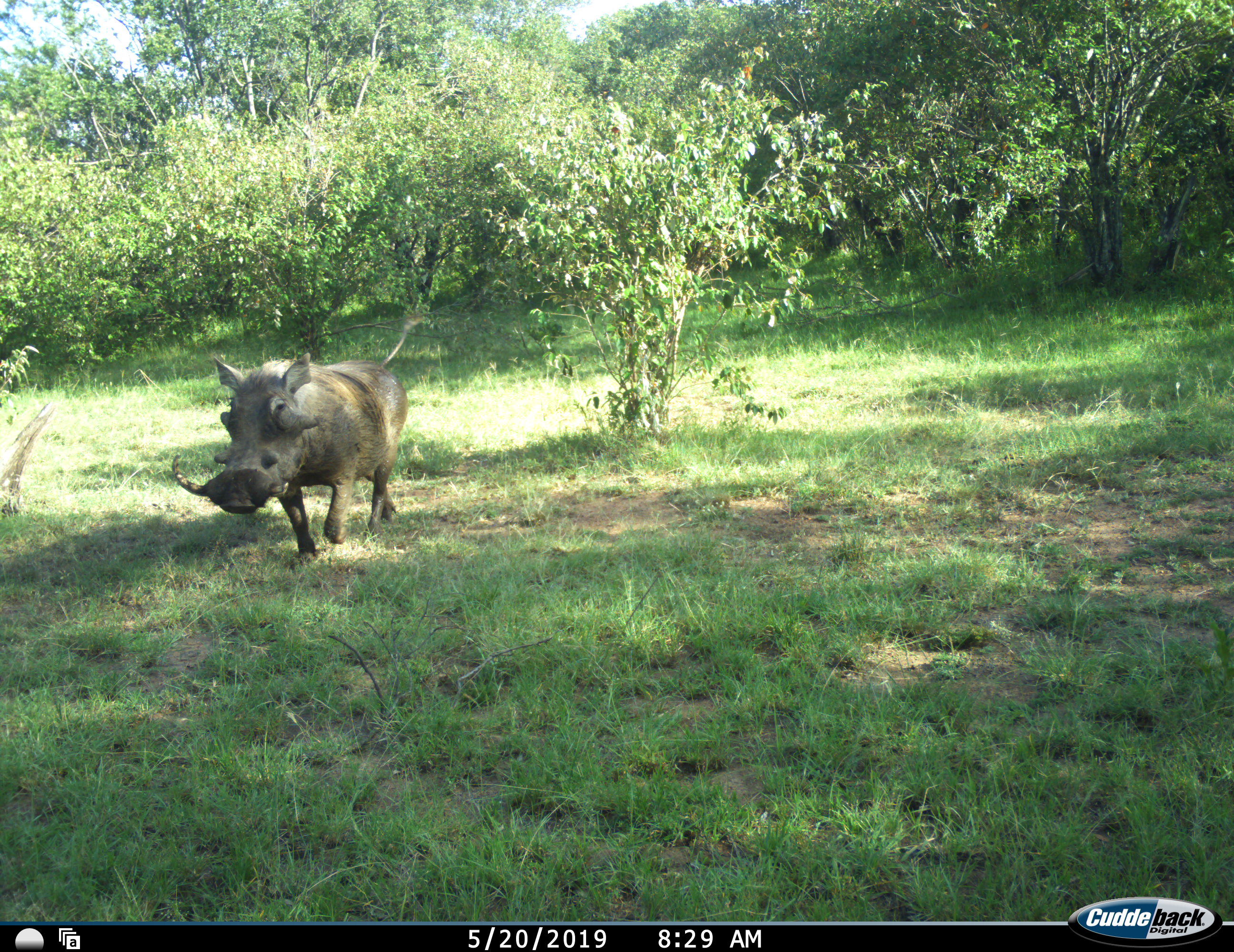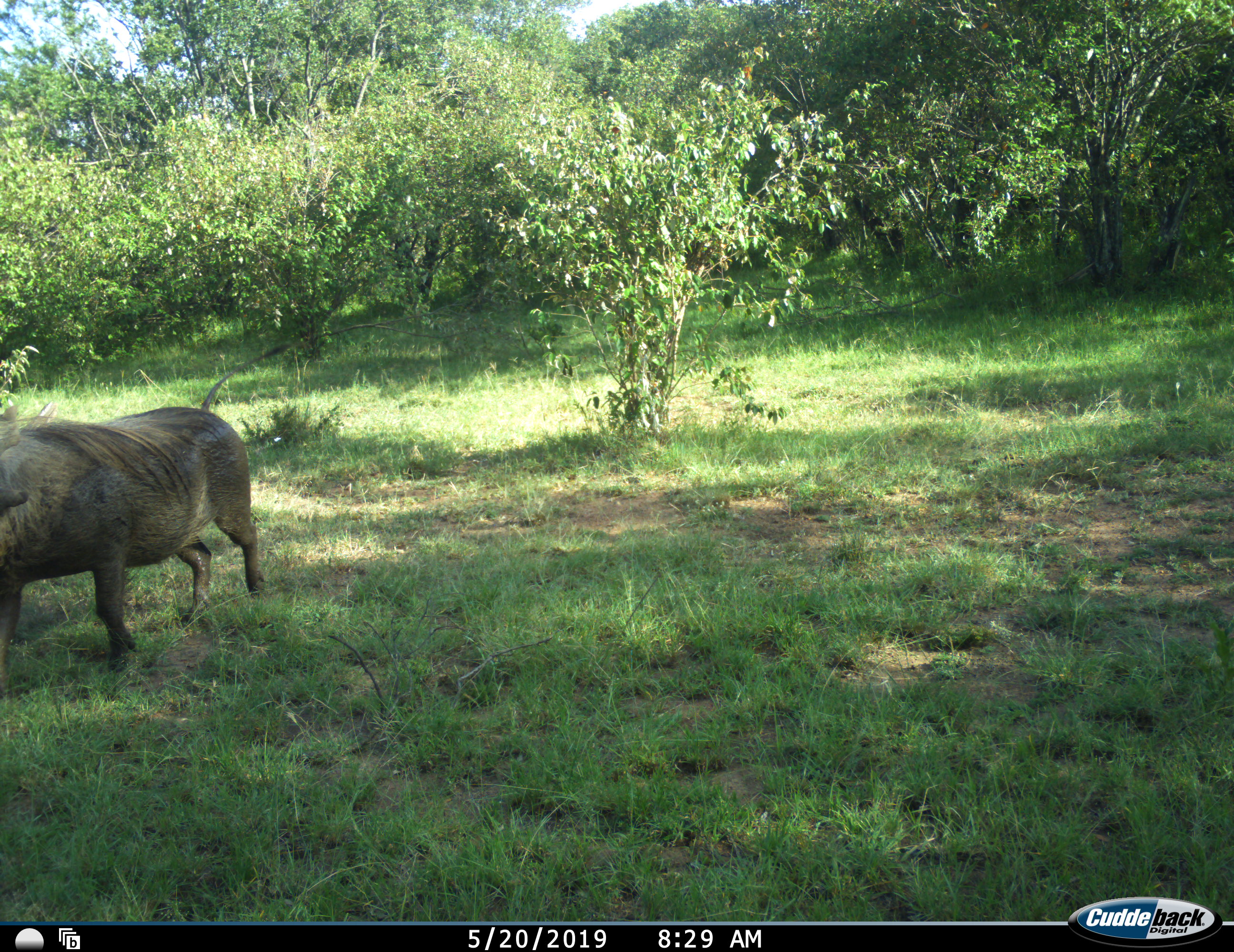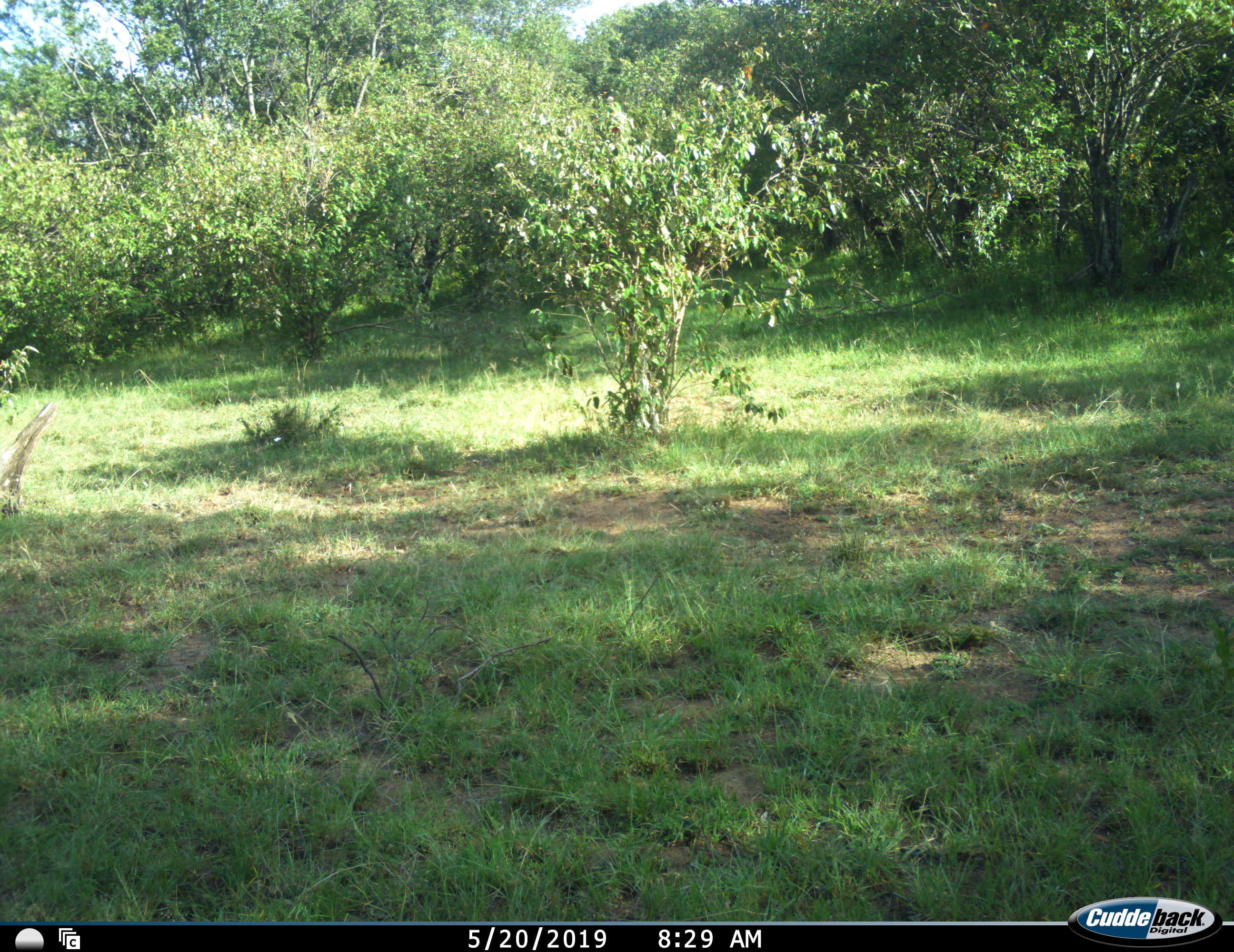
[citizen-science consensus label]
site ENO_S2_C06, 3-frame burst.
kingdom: Animalia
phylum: Chordata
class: Mammalia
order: Artiodactyla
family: Suidae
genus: Phacochoerus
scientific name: Phacochoerus africanus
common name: warthog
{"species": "warthog (Phacochoerus africanus)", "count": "1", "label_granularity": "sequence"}